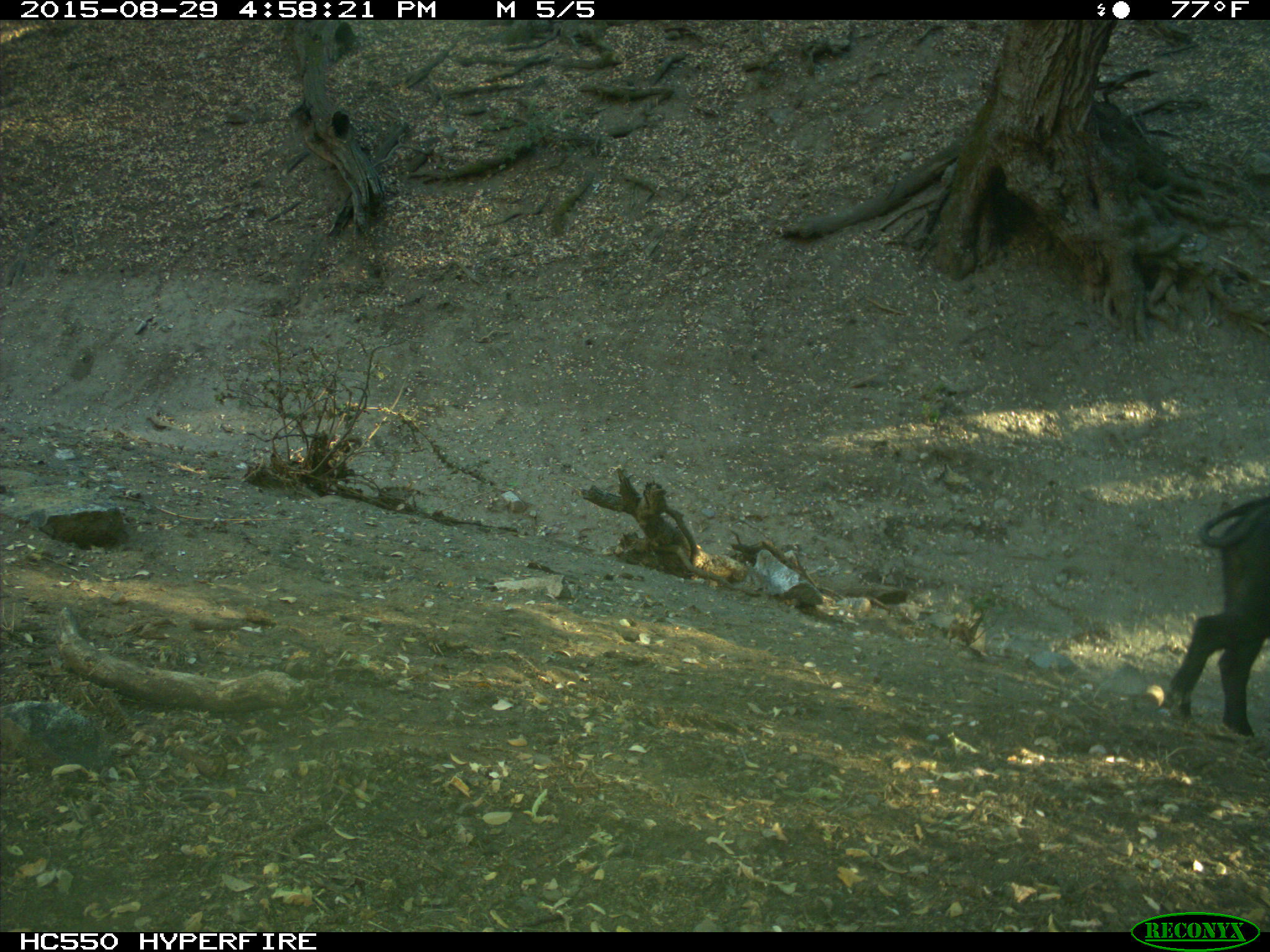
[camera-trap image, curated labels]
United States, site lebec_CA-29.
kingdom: Animalia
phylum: Chordata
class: Mammalia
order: Artiodactyla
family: Suidae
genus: Sus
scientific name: Sus scrofa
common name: wild boar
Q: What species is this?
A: Sus scrofa (wild boar).